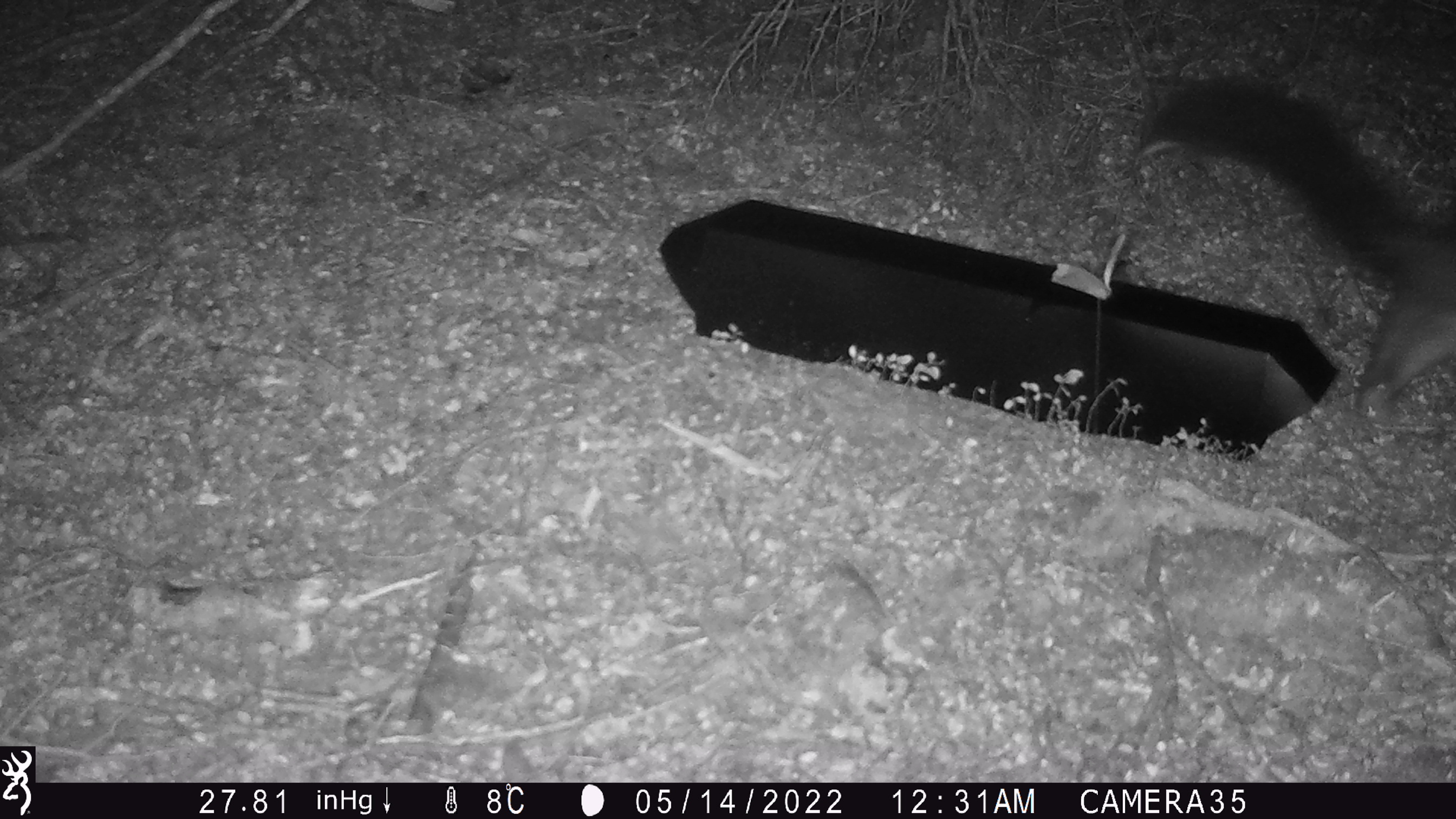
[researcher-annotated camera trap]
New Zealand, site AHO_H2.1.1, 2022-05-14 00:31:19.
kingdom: Animalia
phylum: Chordata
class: Mammalia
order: Diprotodontia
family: Phalangeridae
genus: Trichosurus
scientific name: Trichosurus vulpecula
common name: common brushtail possum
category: possum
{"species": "possum (common brushtail possum) (Trichosurus vulpecula)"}